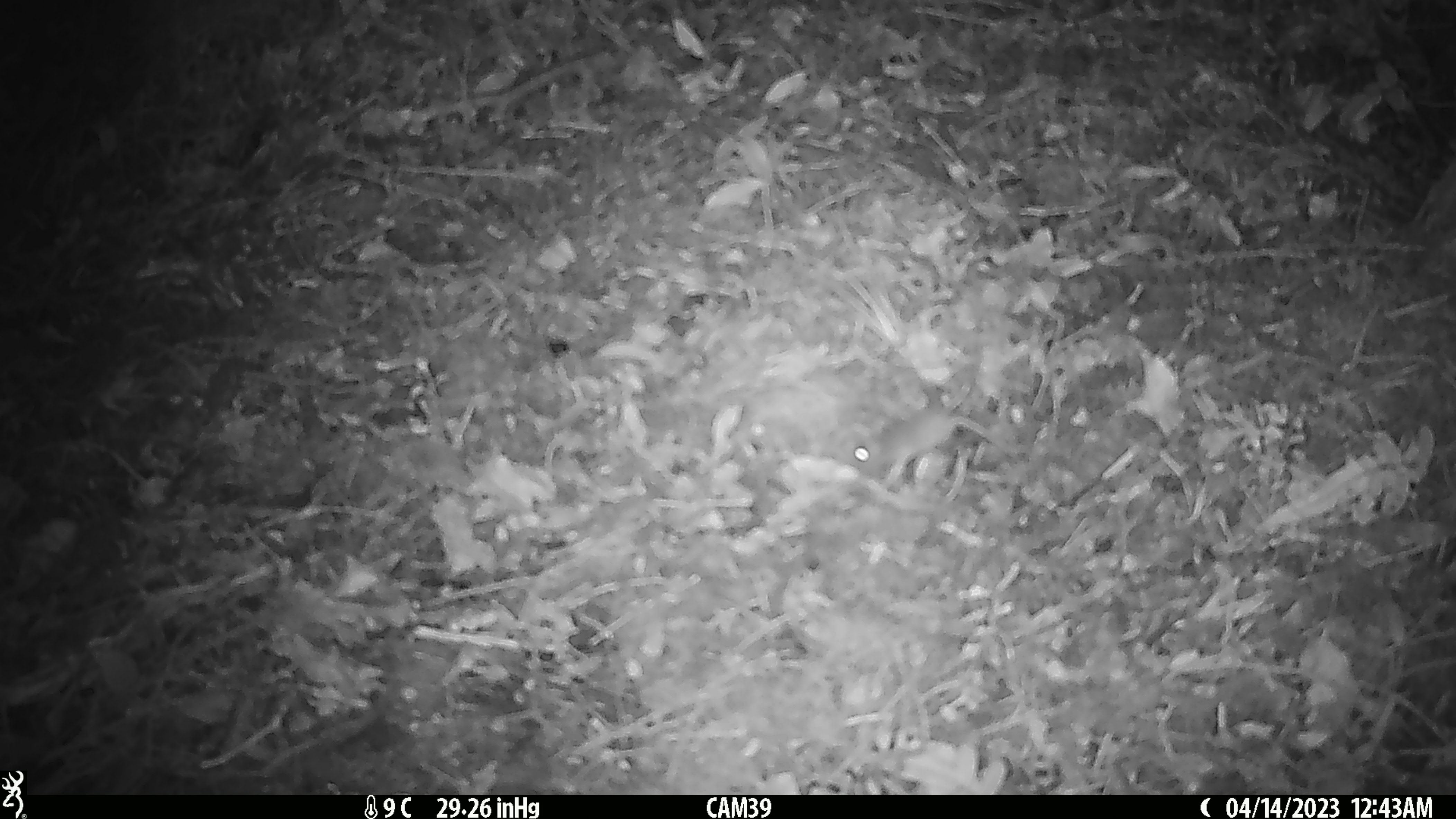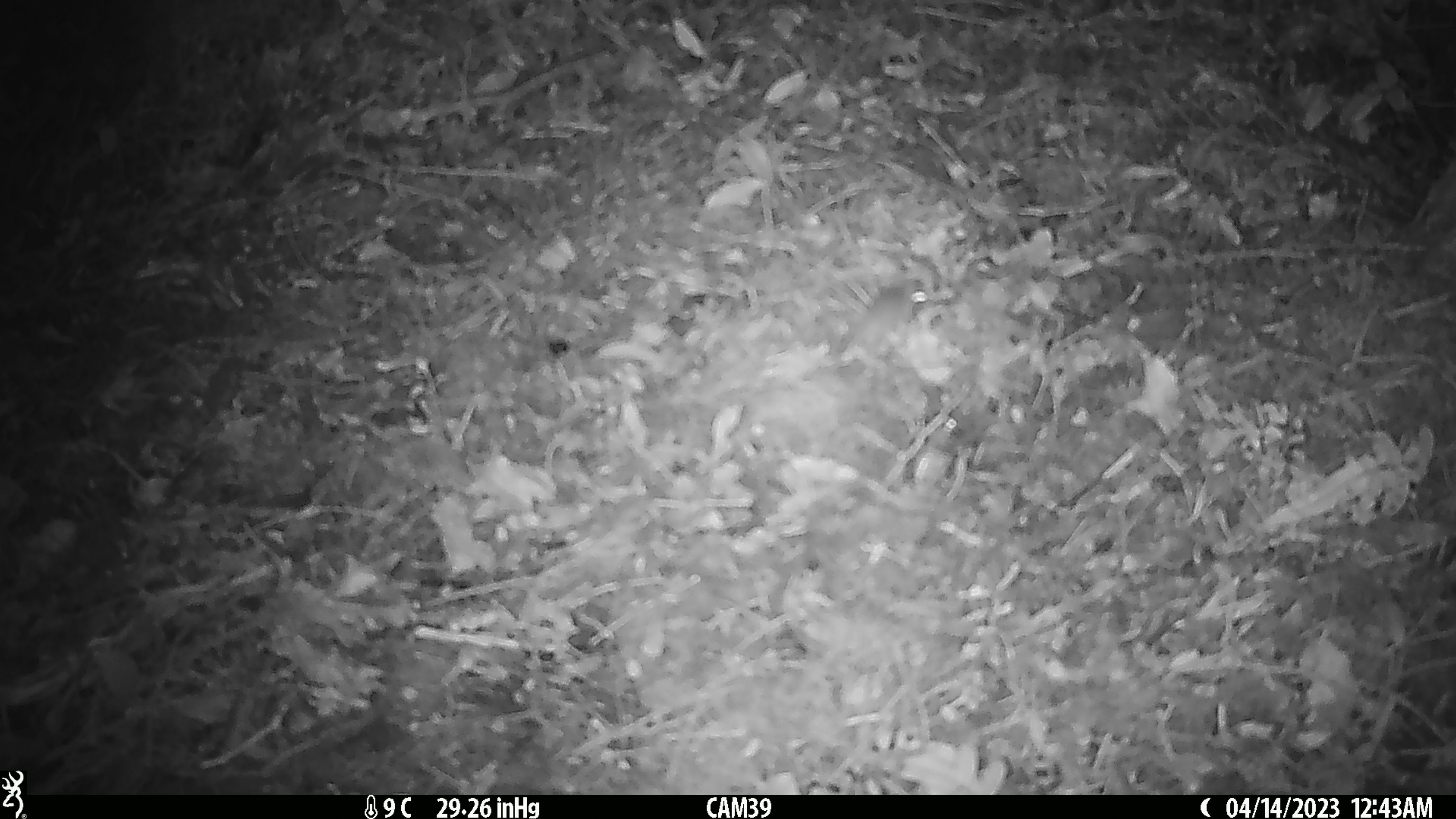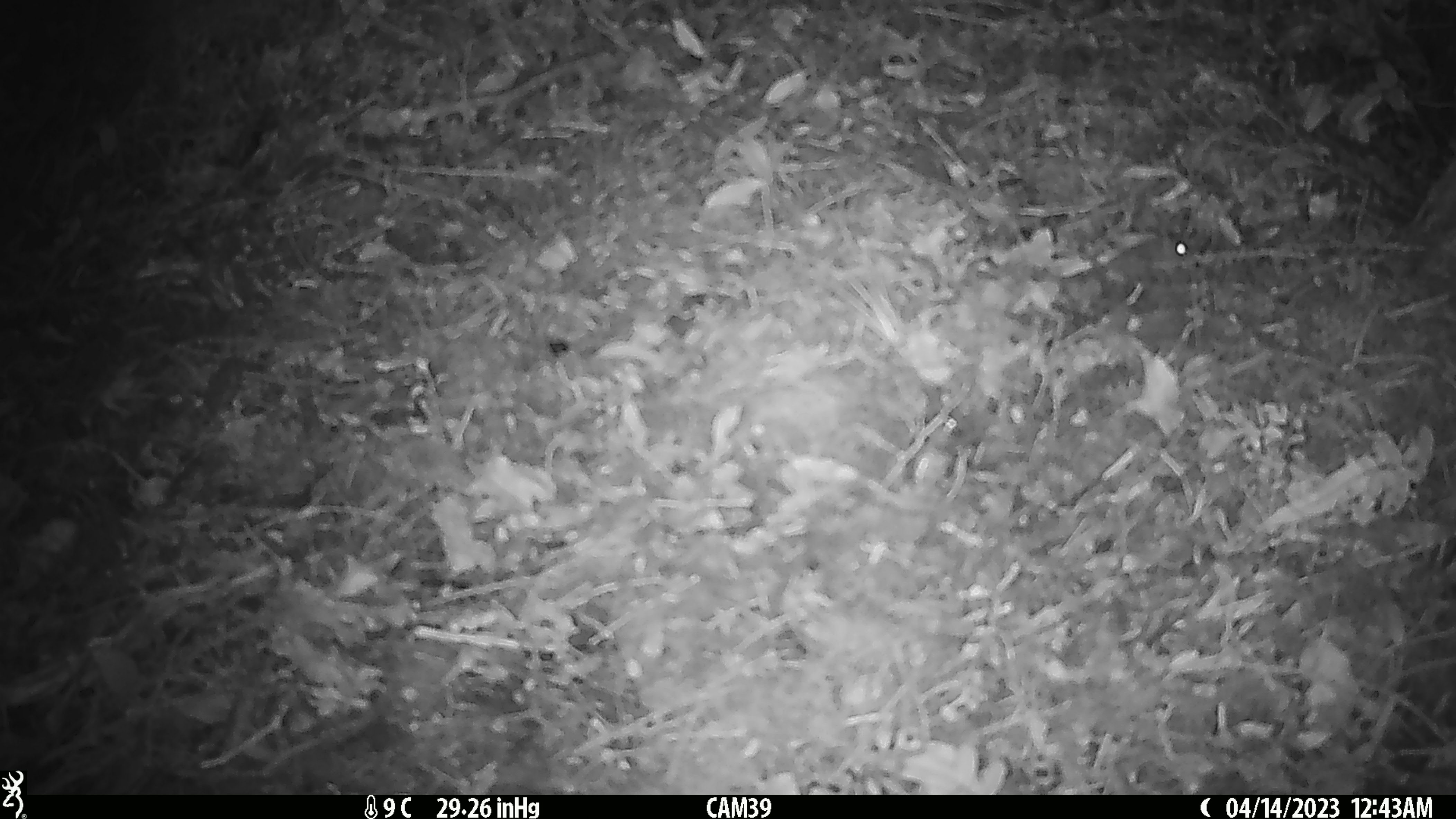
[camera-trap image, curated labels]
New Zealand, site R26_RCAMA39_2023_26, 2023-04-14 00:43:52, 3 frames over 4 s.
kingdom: Animalia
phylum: Chordata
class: Mammalia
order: Rodentia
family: Muridae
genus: Mus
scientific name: Mus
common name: mouse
Mouse (Mus).